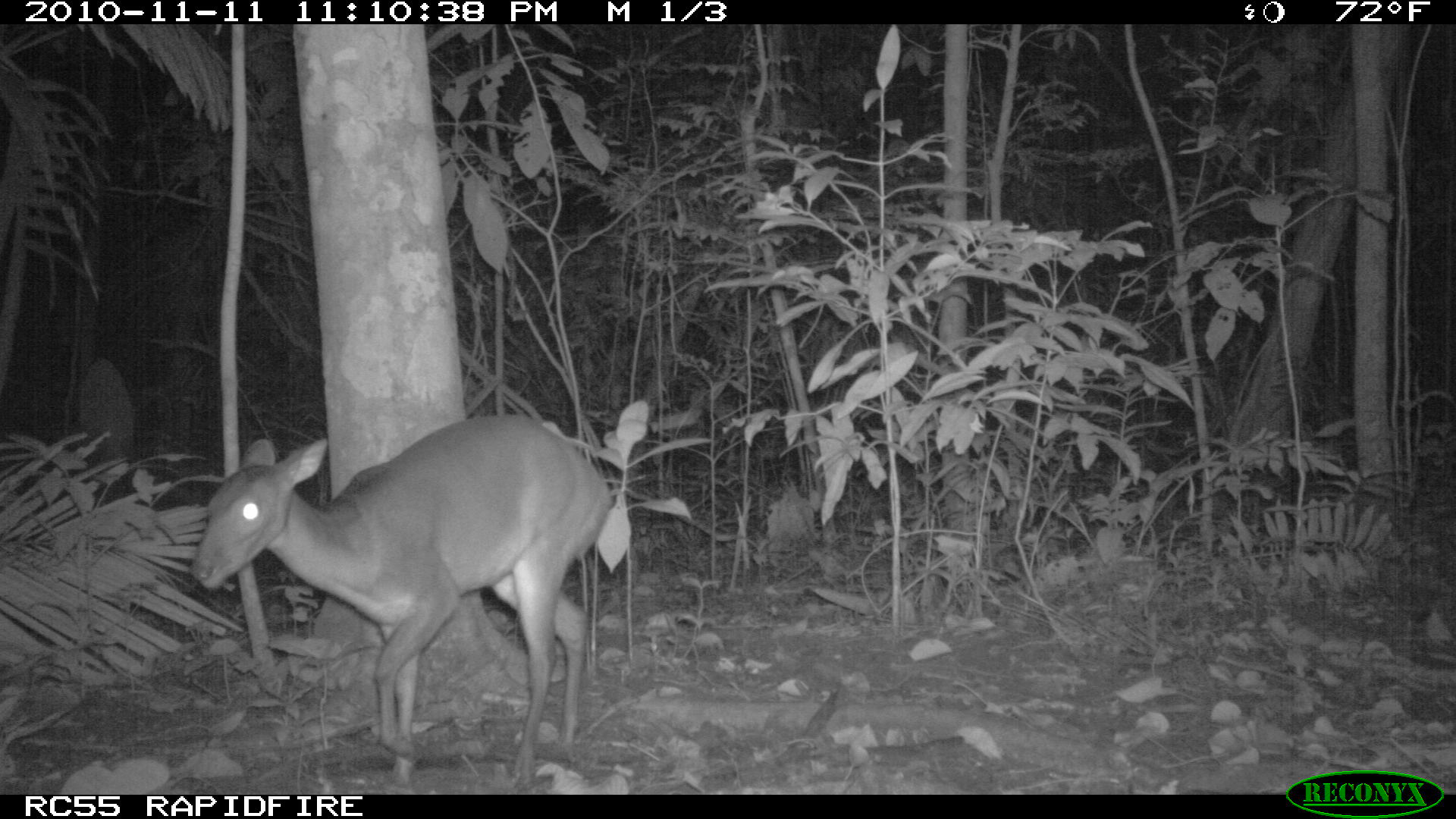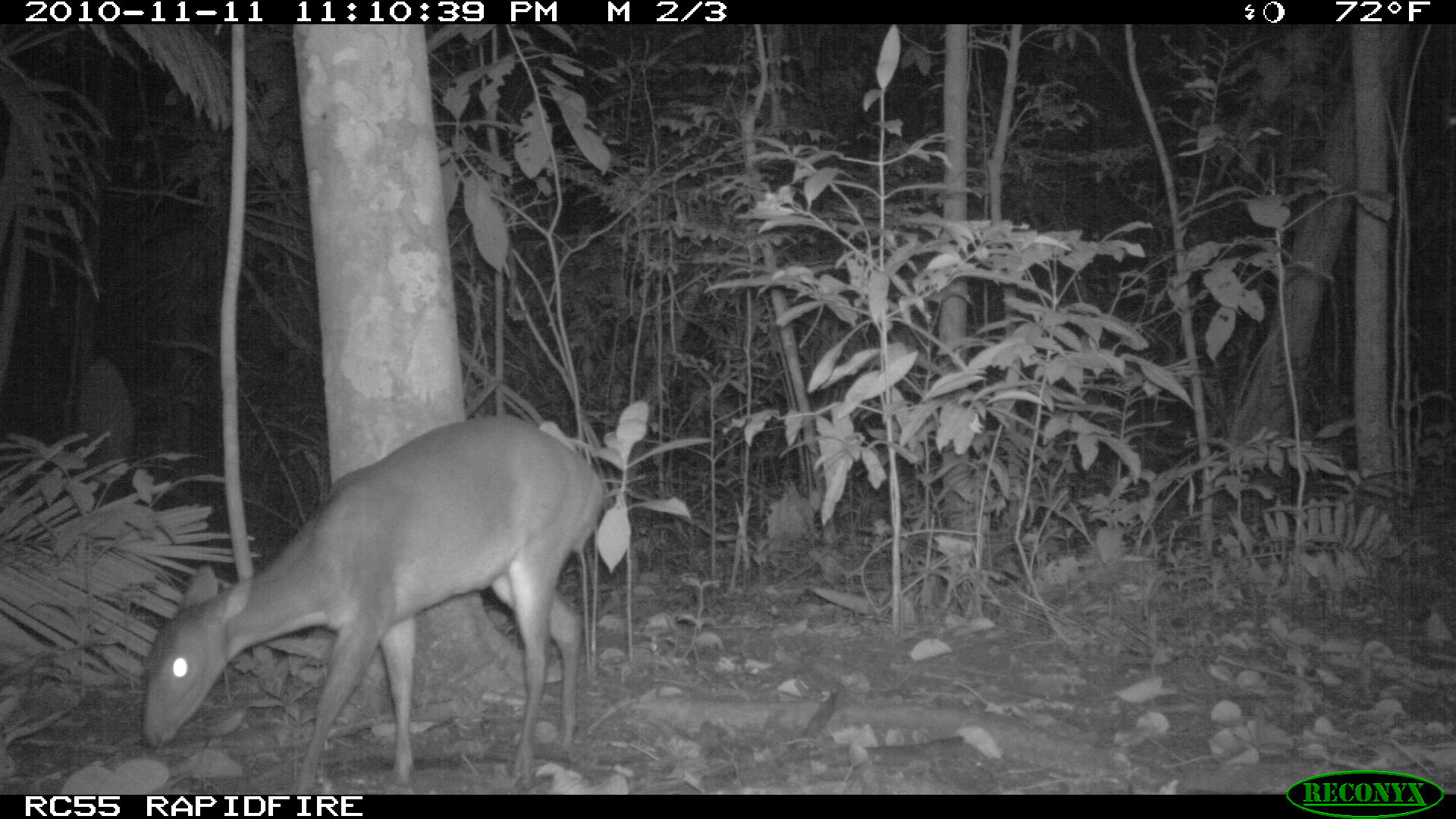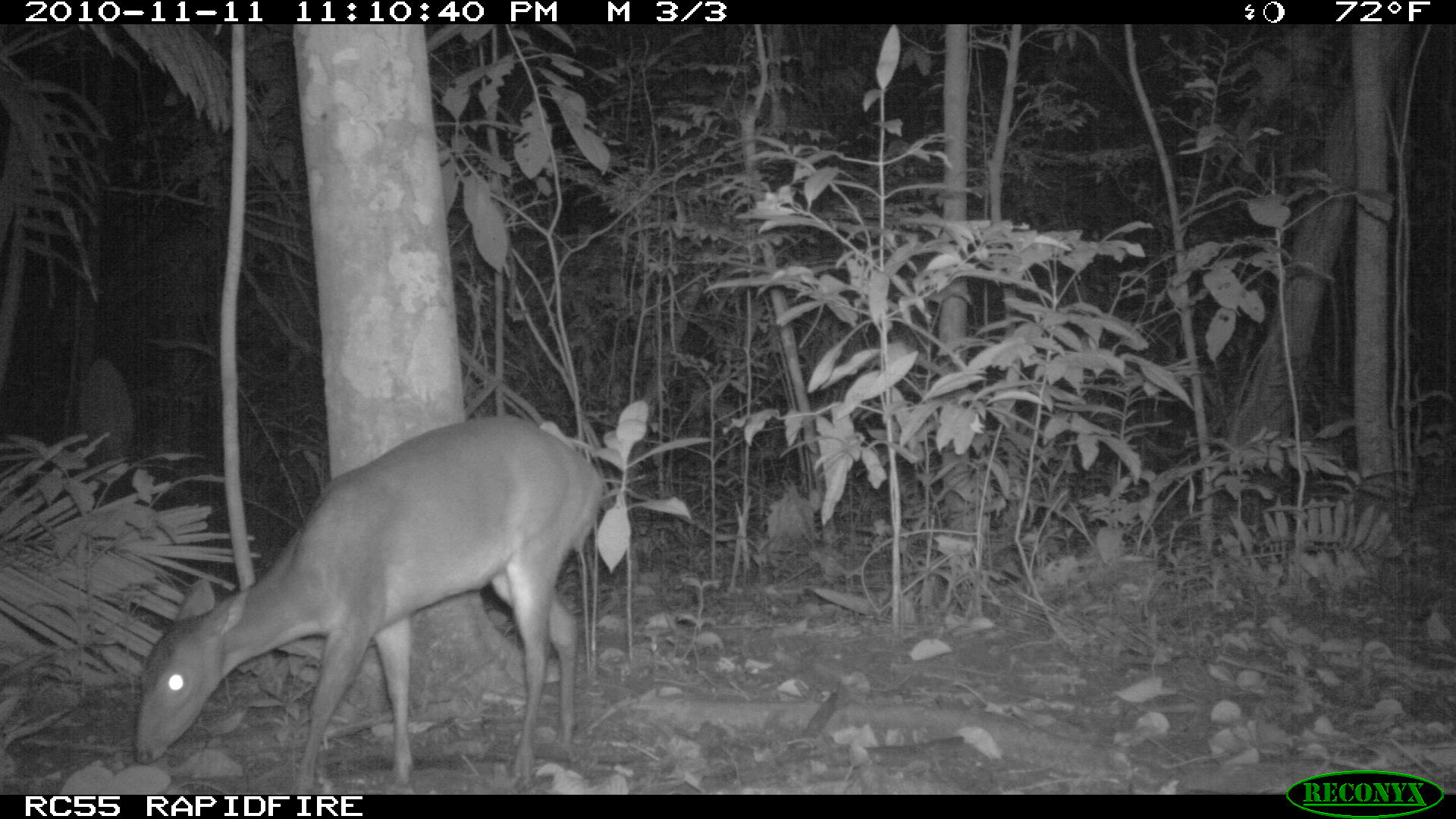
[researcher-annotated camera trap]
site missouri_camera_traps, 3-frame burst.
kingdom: Animalia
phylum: Chordata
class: Mammalia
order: Artiodactyla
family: Cervidae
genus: Odocoileus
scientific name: Odocoileus virginianus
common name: white-tailed deer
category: white tailed deer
White tailed deer (white-tailed deer) (Odocoileus virginianus). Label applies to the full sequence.